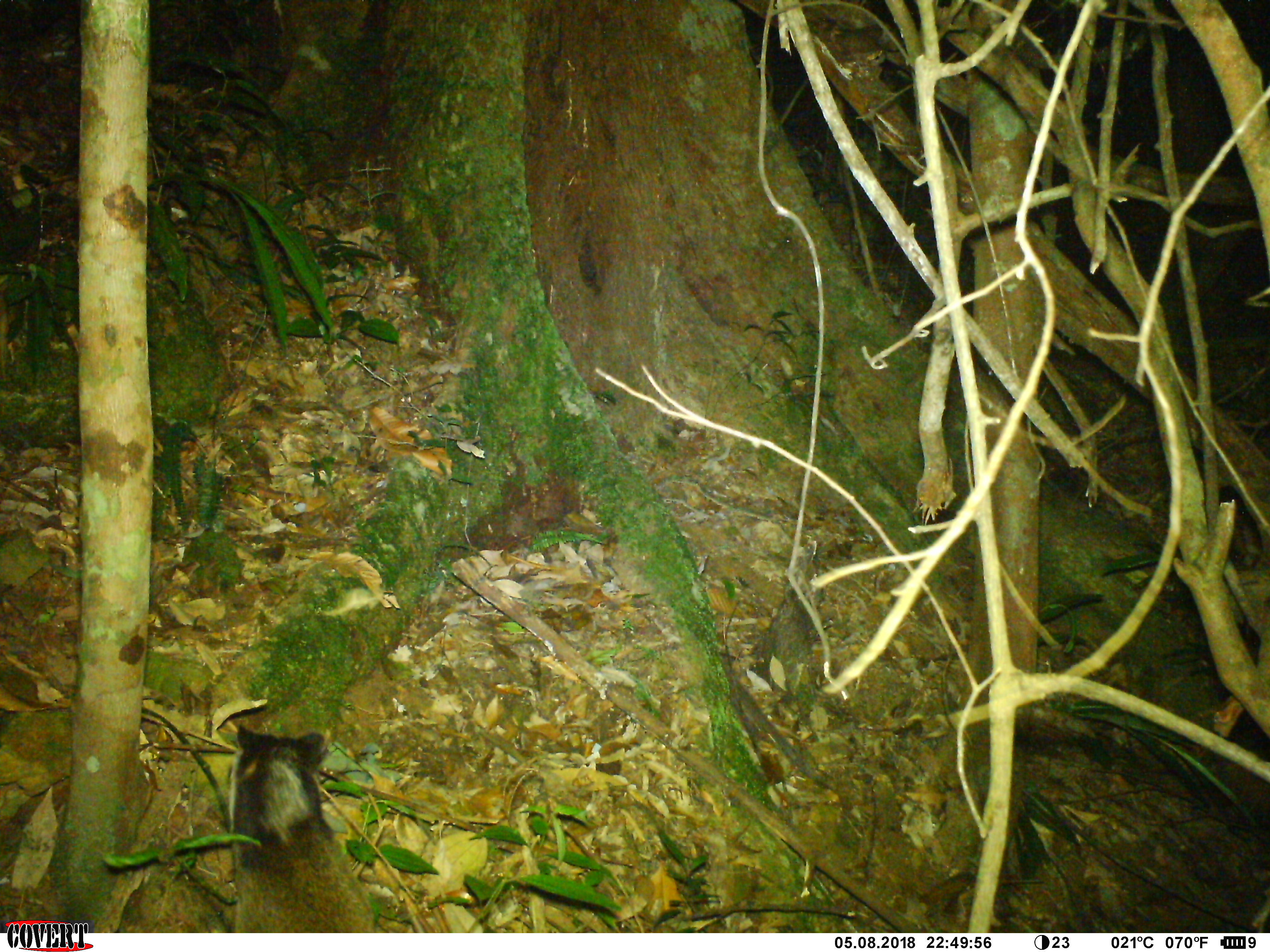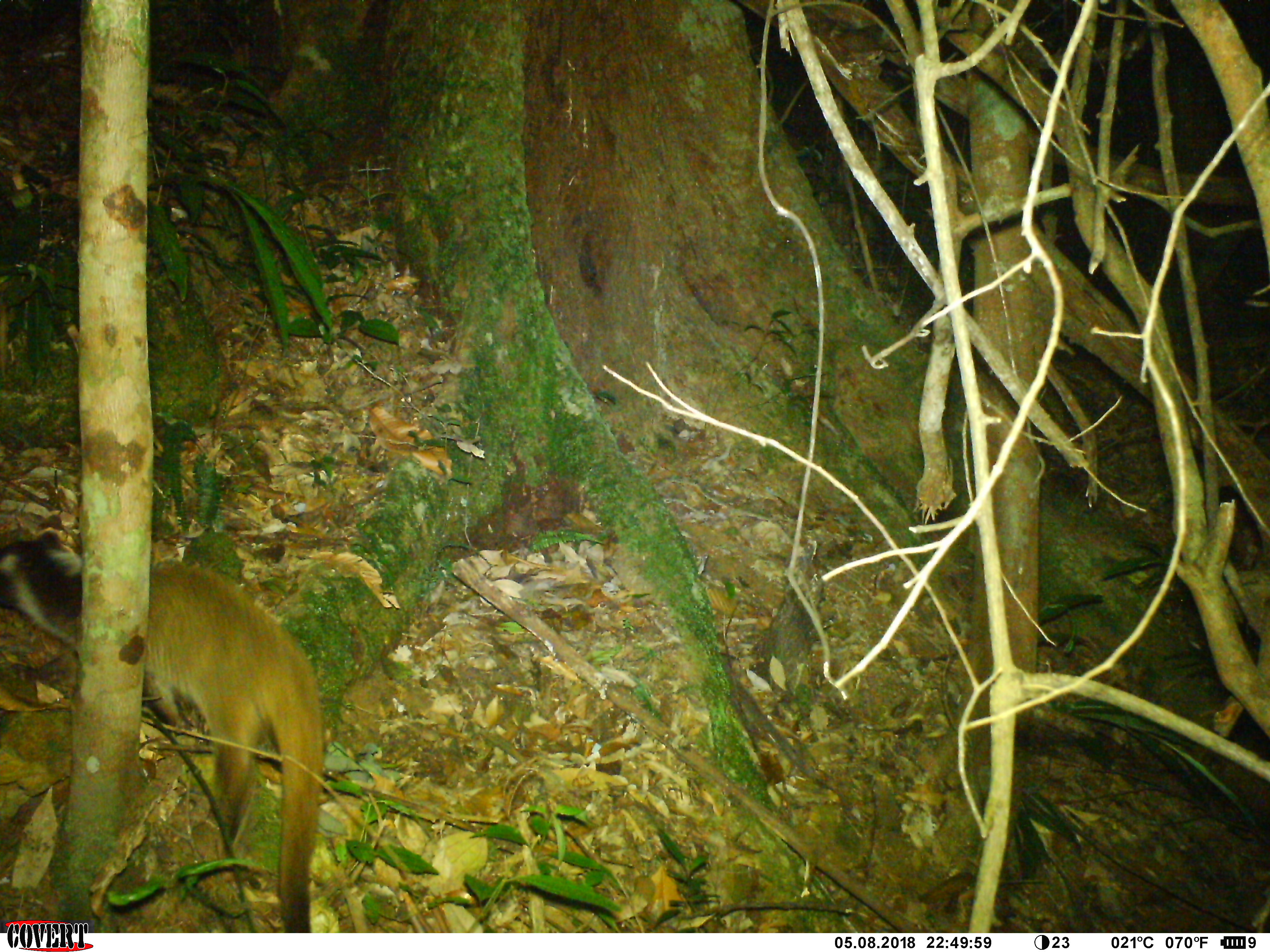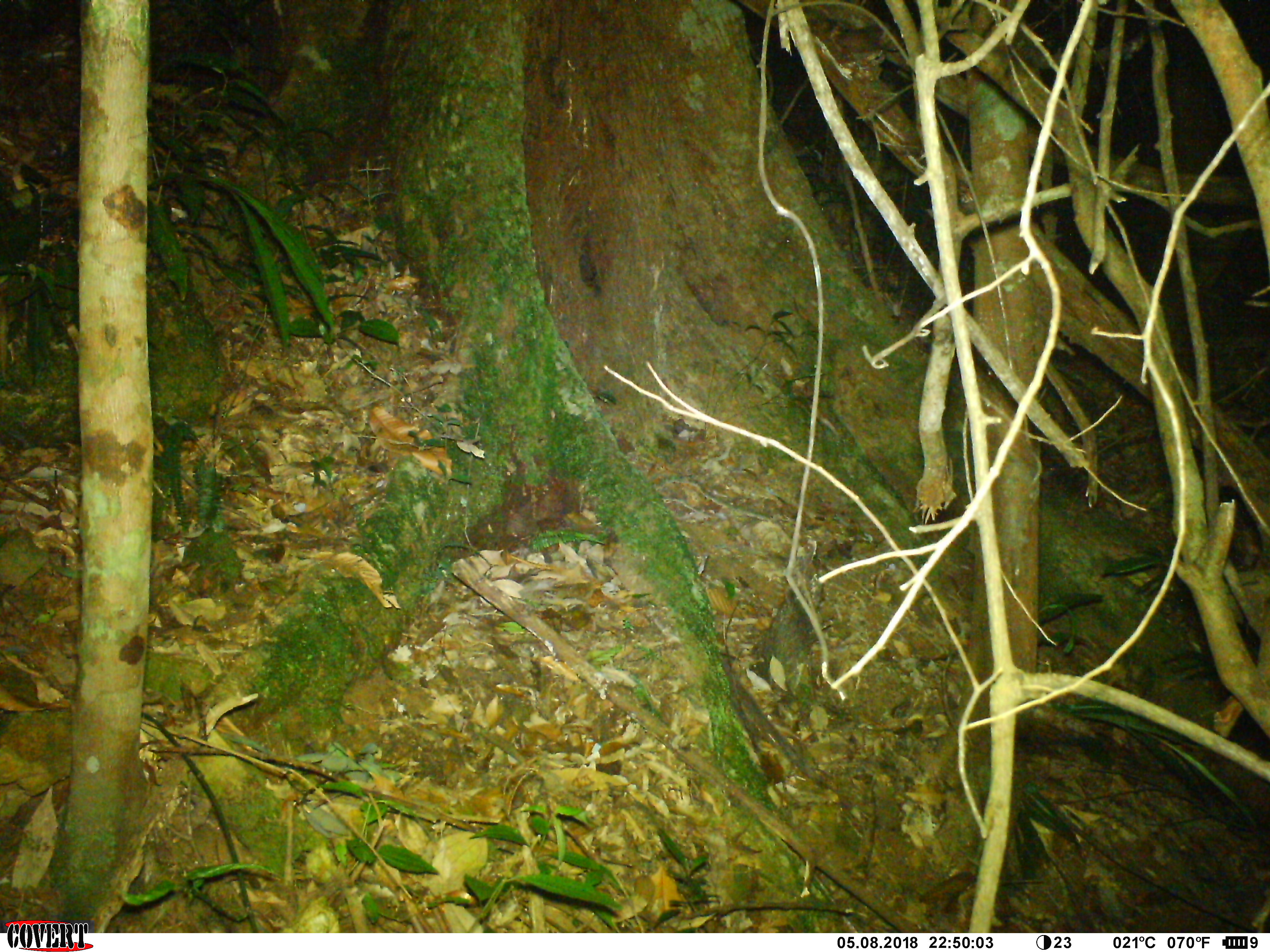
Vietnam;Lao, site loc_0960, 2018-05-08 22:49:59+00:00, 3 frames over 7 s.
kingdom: Animalia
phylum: Chordata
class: Mammalia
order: Carnivora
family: Viverridae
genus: Paguma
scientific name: Paguma larvata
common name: masked palm civet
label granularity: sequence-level